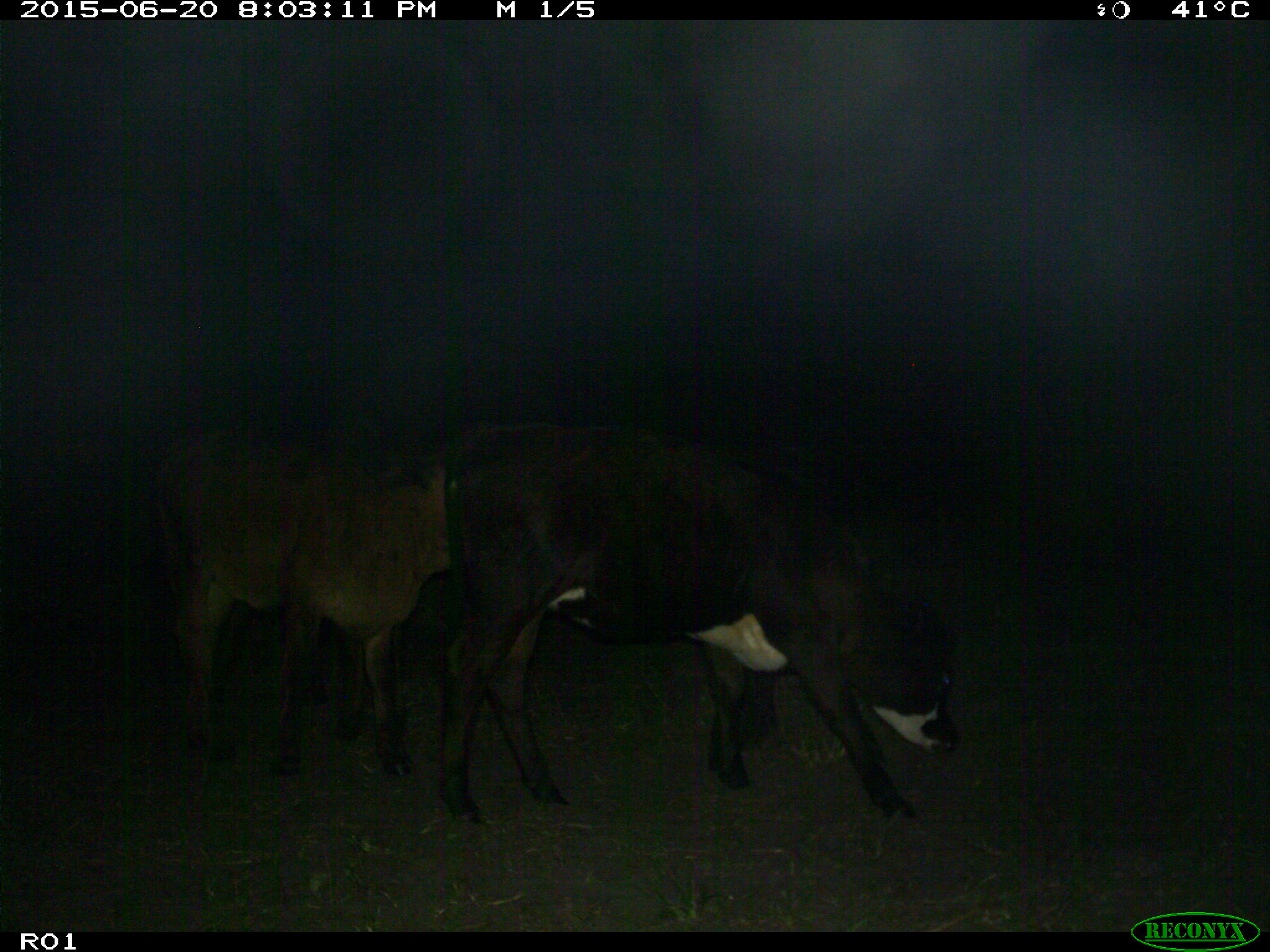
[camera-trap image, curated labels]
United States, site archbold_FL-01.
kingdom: Animalia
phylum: Chordata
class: Mammalia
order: Artiodactyla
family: Bovidae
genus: Bos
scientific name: Bos taurus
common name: domestic cow